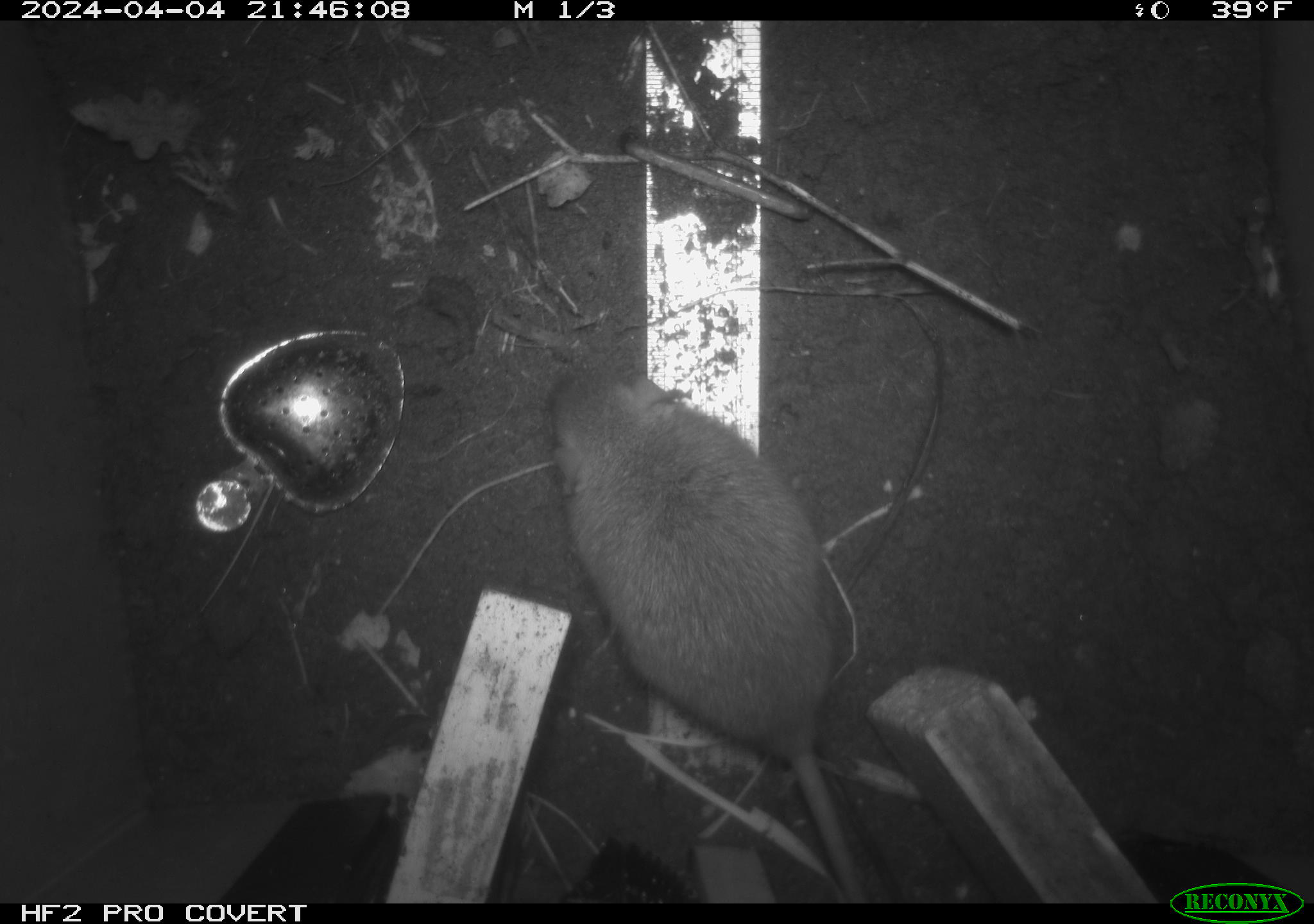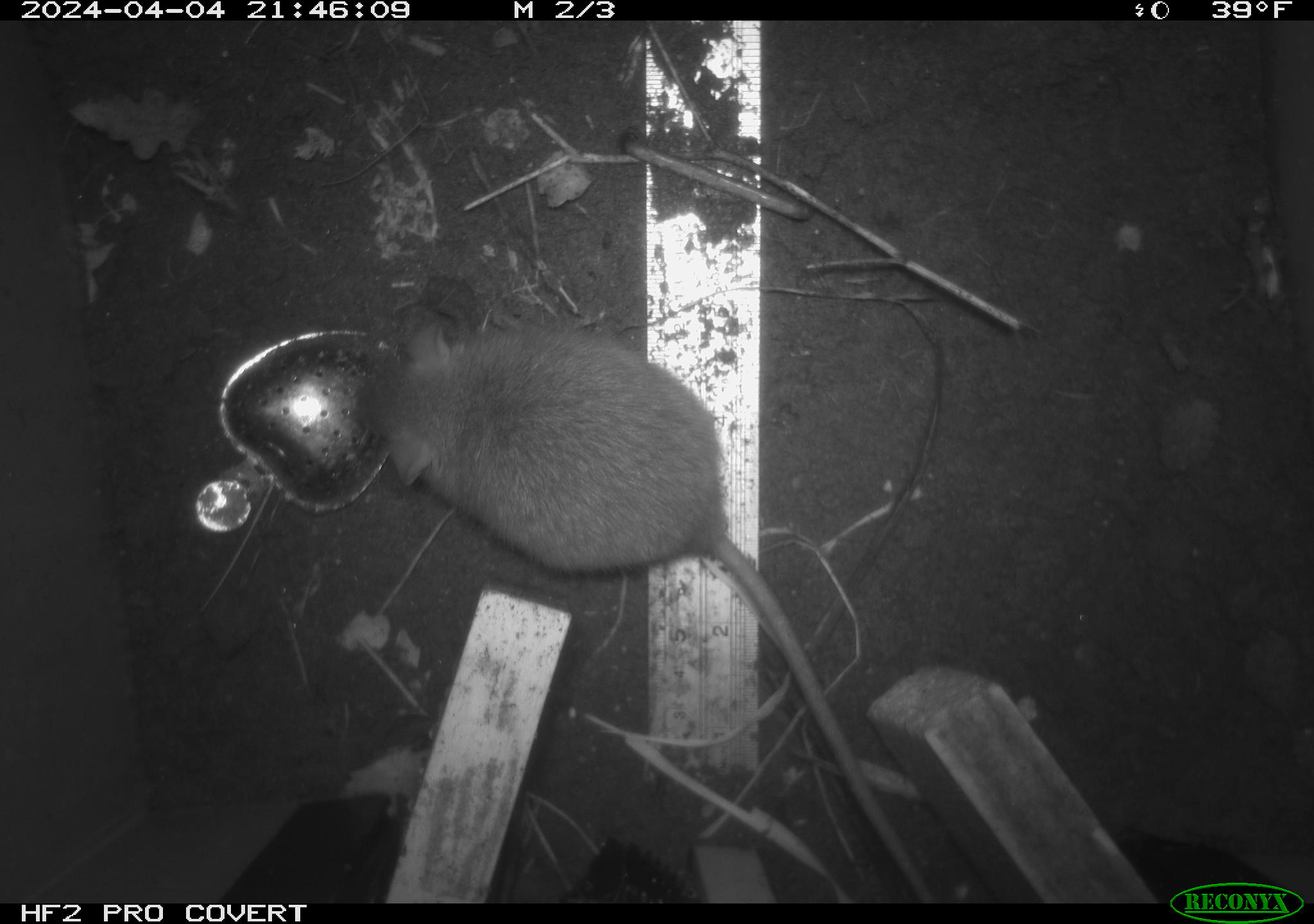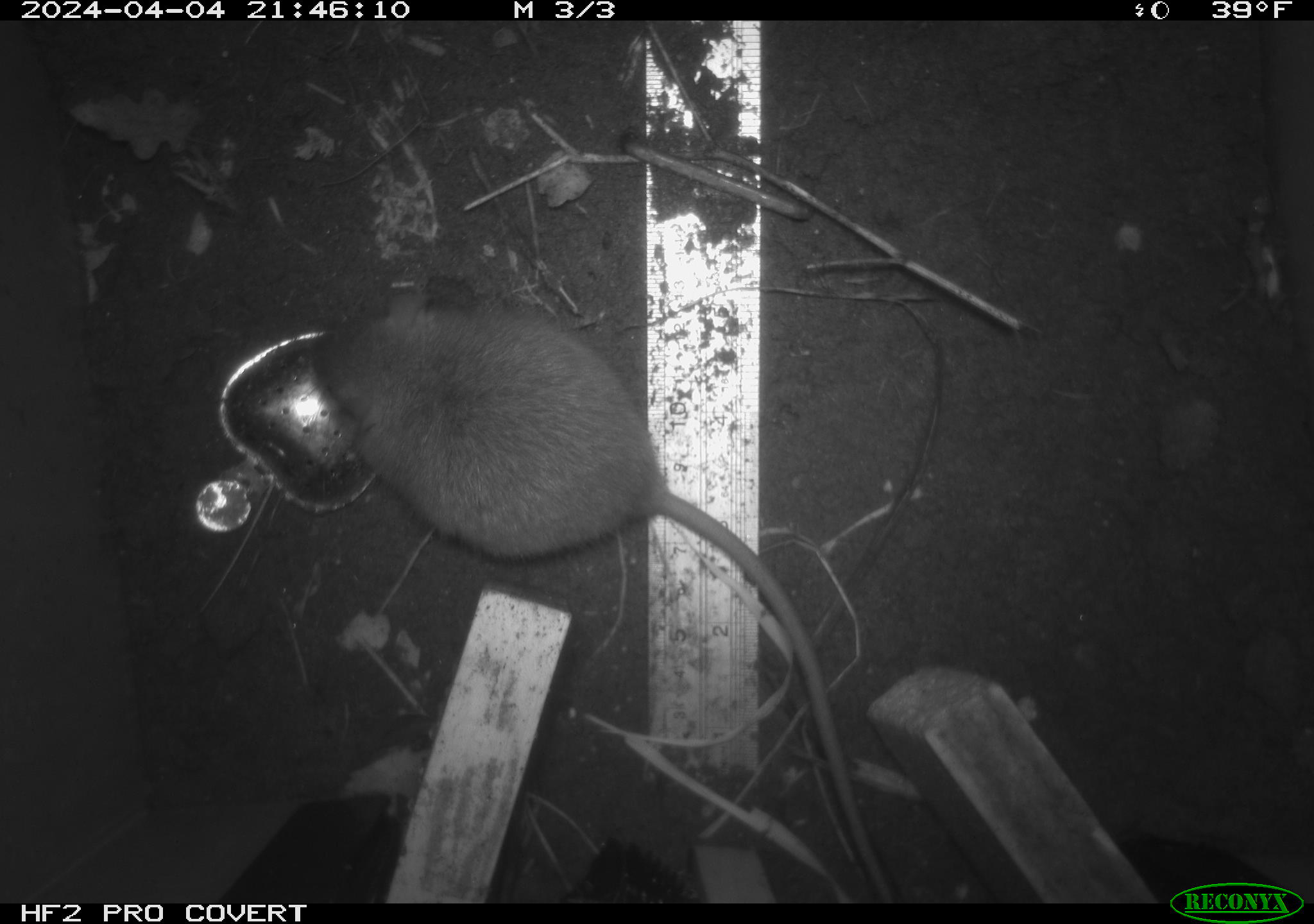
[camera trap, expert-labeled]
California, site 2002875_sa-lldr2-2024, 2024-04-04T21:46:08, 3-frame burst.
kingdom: Animalia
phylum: Chordata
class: Mammalia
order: Rodentia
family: Muridae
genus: Rattus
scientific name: Rattus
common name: rat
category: rattus species